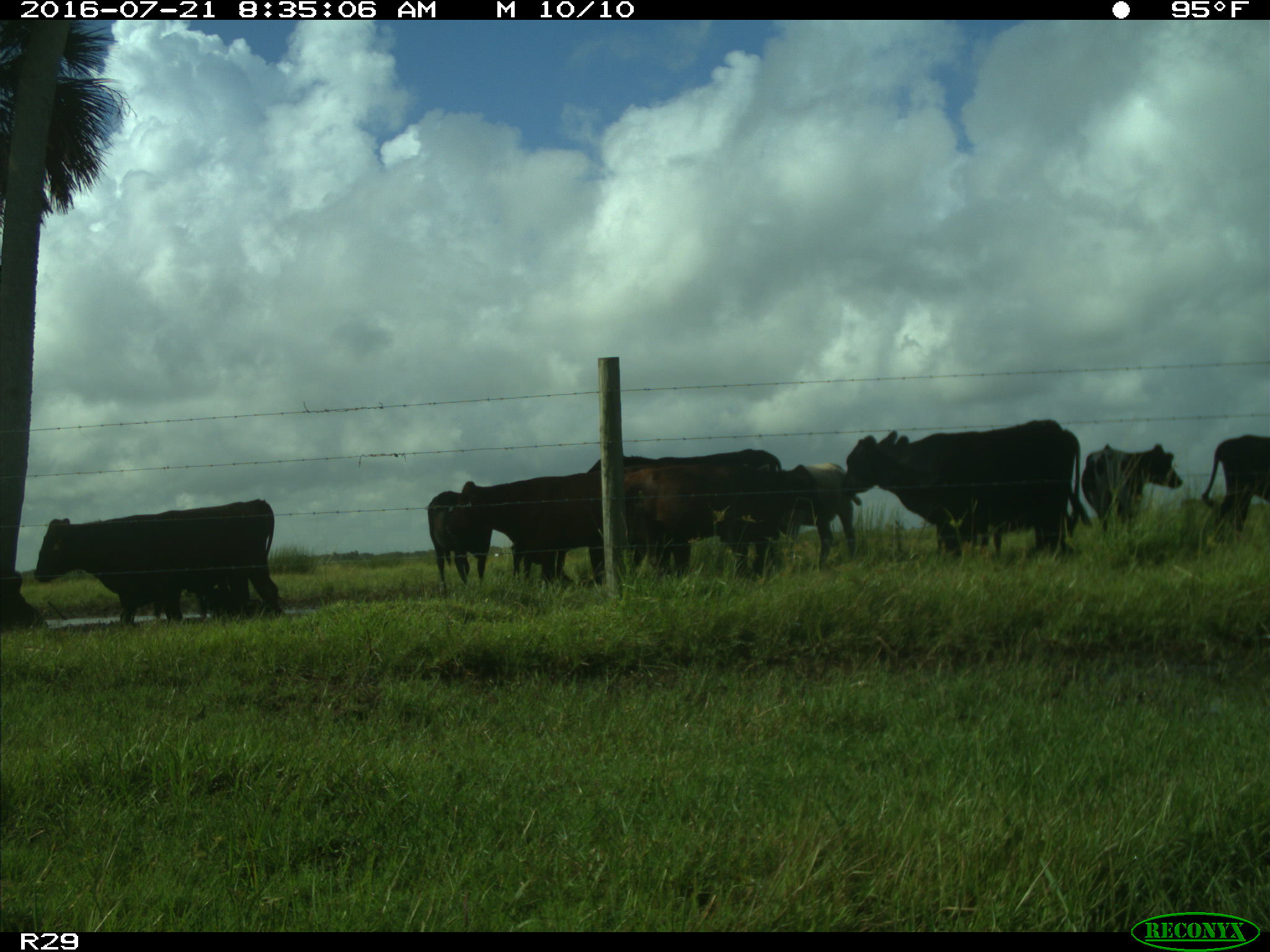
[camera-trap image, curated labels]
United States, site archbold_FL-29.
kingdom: Animalia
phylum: Chordata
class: Mammalia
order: Artiodactyla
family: Bovidae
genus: Bos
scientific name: Bos taurus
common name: domestic cow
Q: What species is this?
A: Bos taurus (domestic cow).